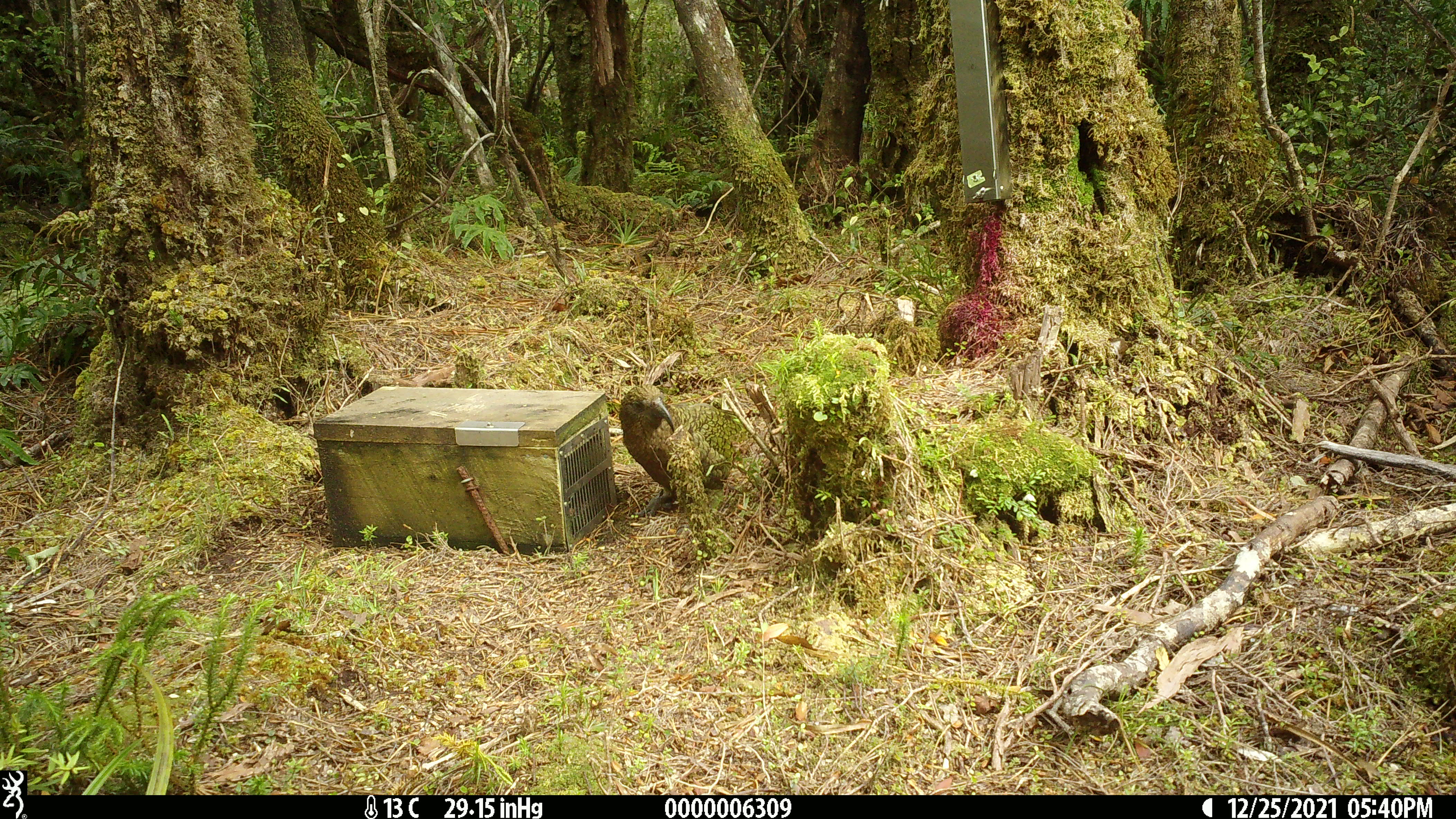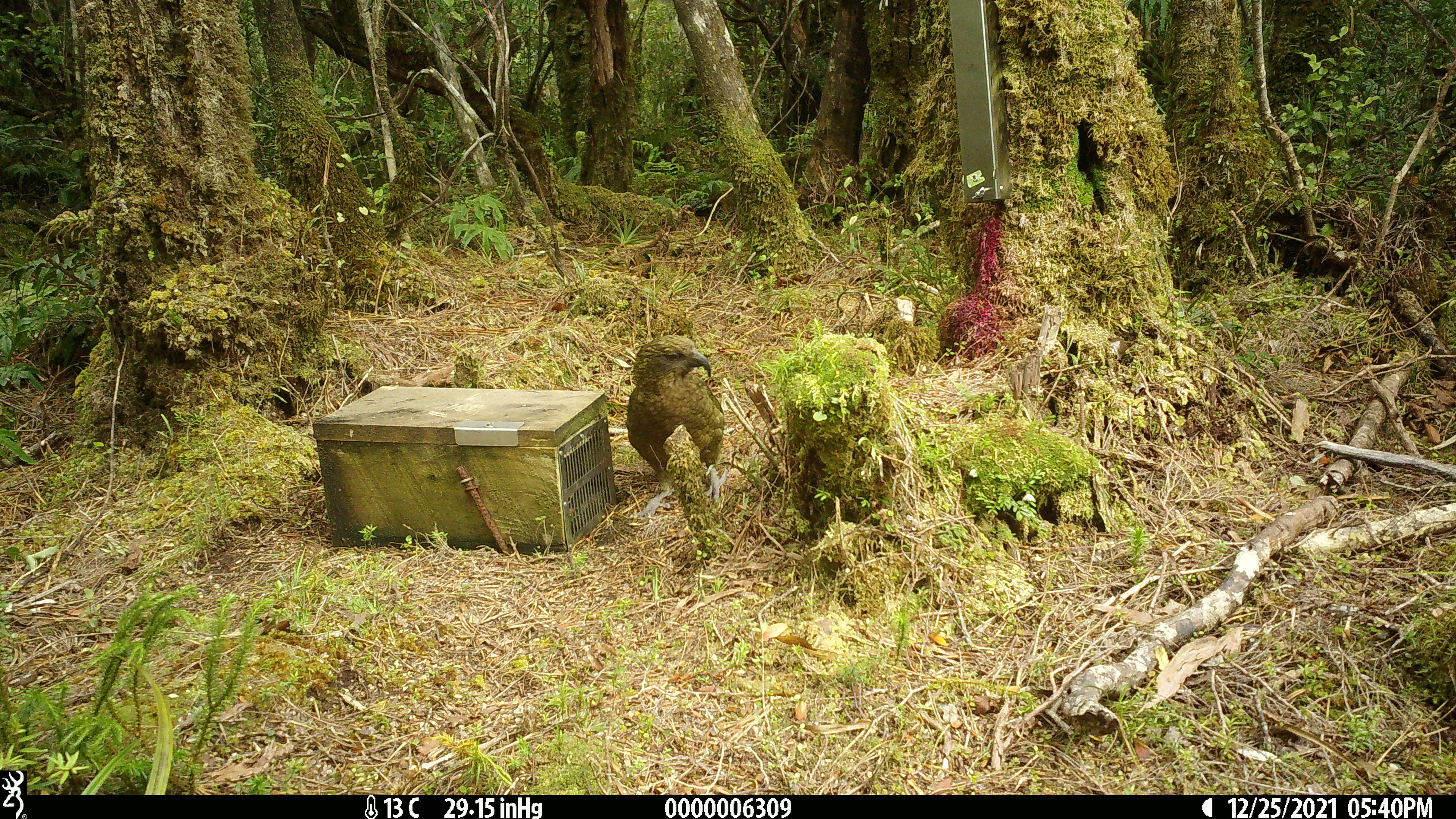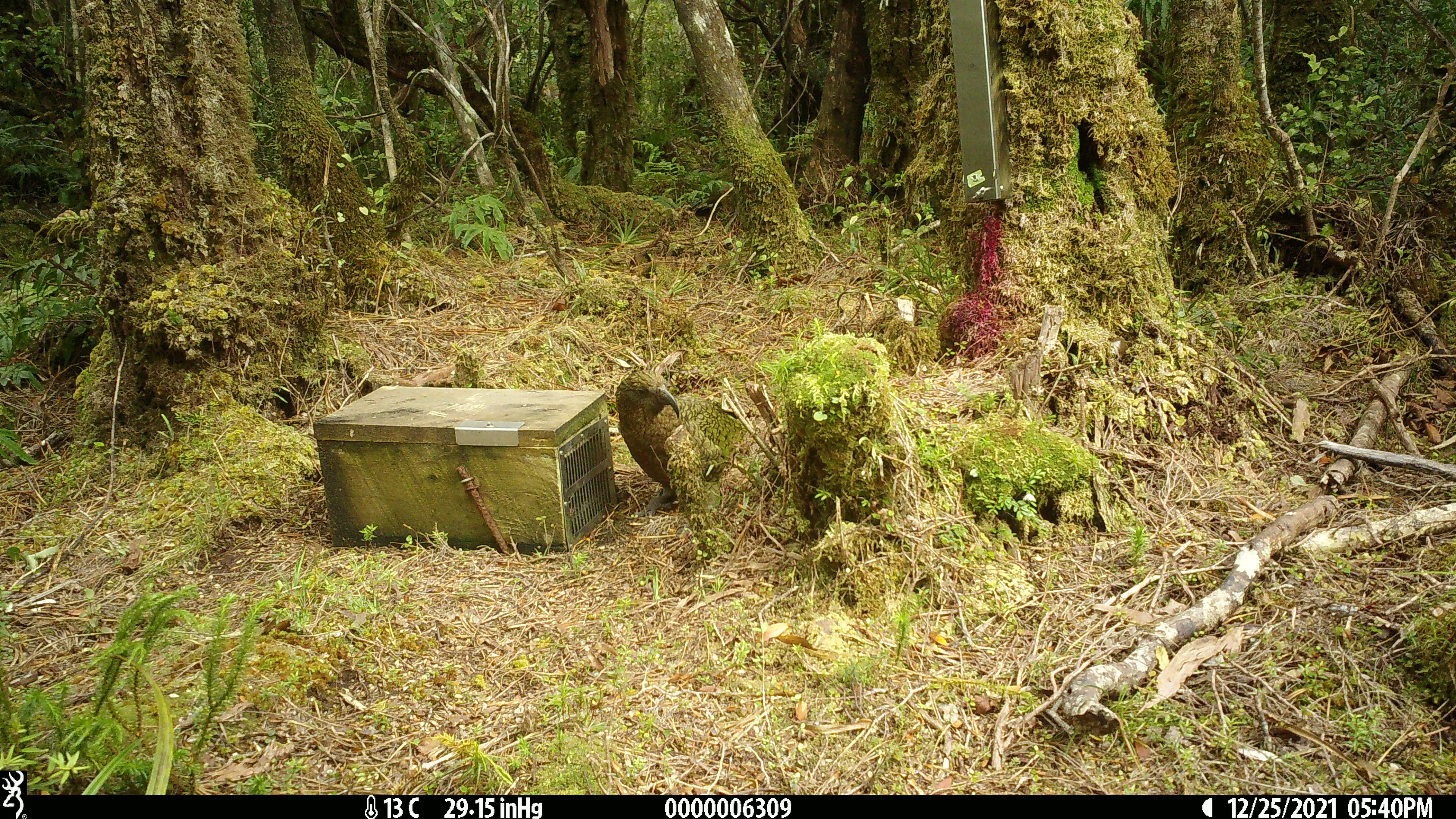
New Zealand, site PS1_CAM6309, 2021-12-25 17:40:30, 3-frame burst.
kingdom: Animalia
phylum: Chordata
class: Aves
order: Psittaciformes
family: Strigopidae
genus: Nestor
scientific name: Nestor notabilis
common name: kea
Kea (Nestor notabilis).